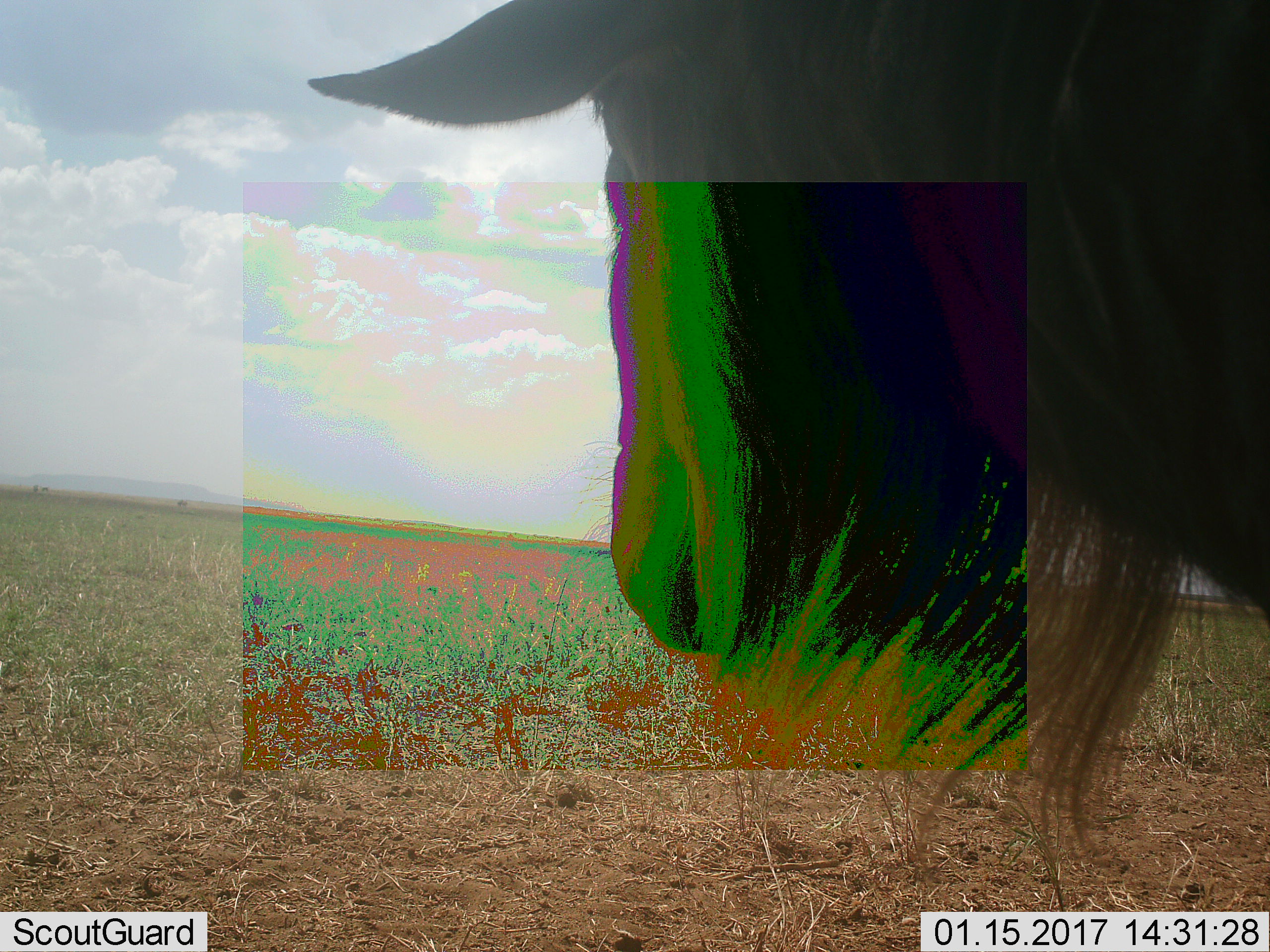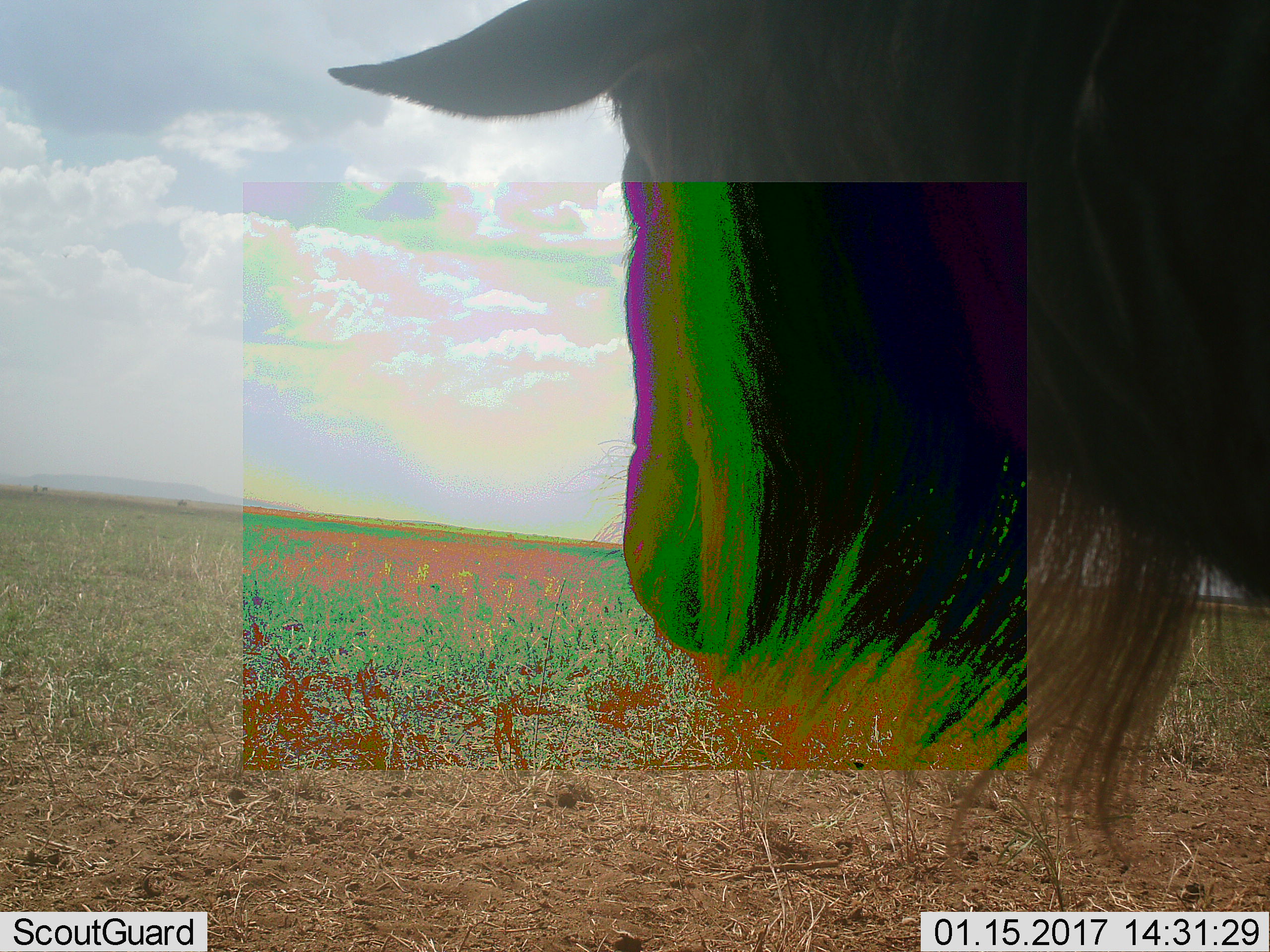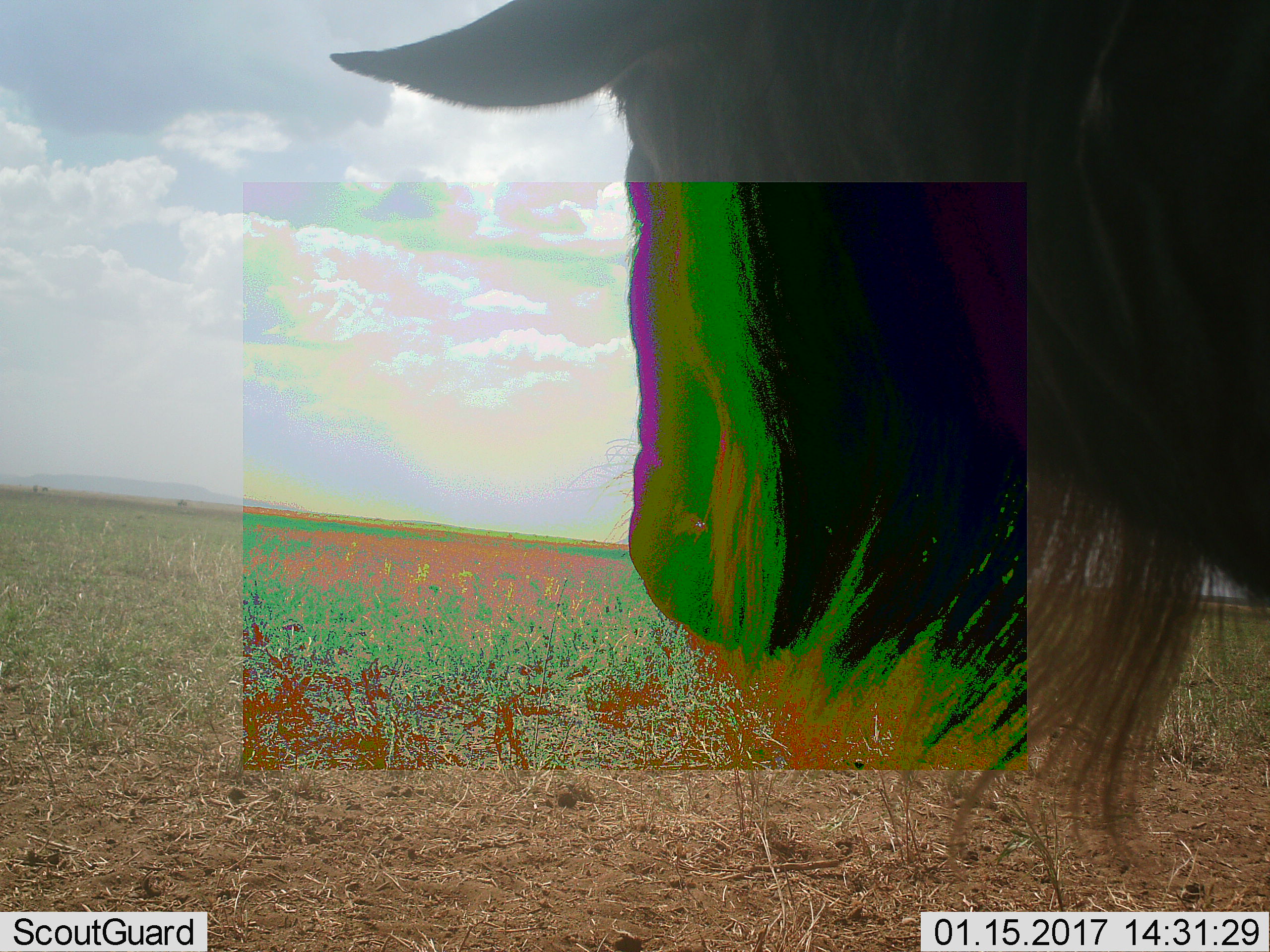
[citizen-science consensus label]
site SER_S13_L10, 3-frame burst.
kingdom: Animalia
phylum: Chordata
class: Mammalia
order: Artiodactyla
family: Bovidae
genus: Connochaetes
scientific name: Connochaetes taurinus taurinus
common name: blue wildebeest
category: wildebeestblue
Wildebeestblue (blue wildebeest) (Connochaetes taurinus taurinus), count 1. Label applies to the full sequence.